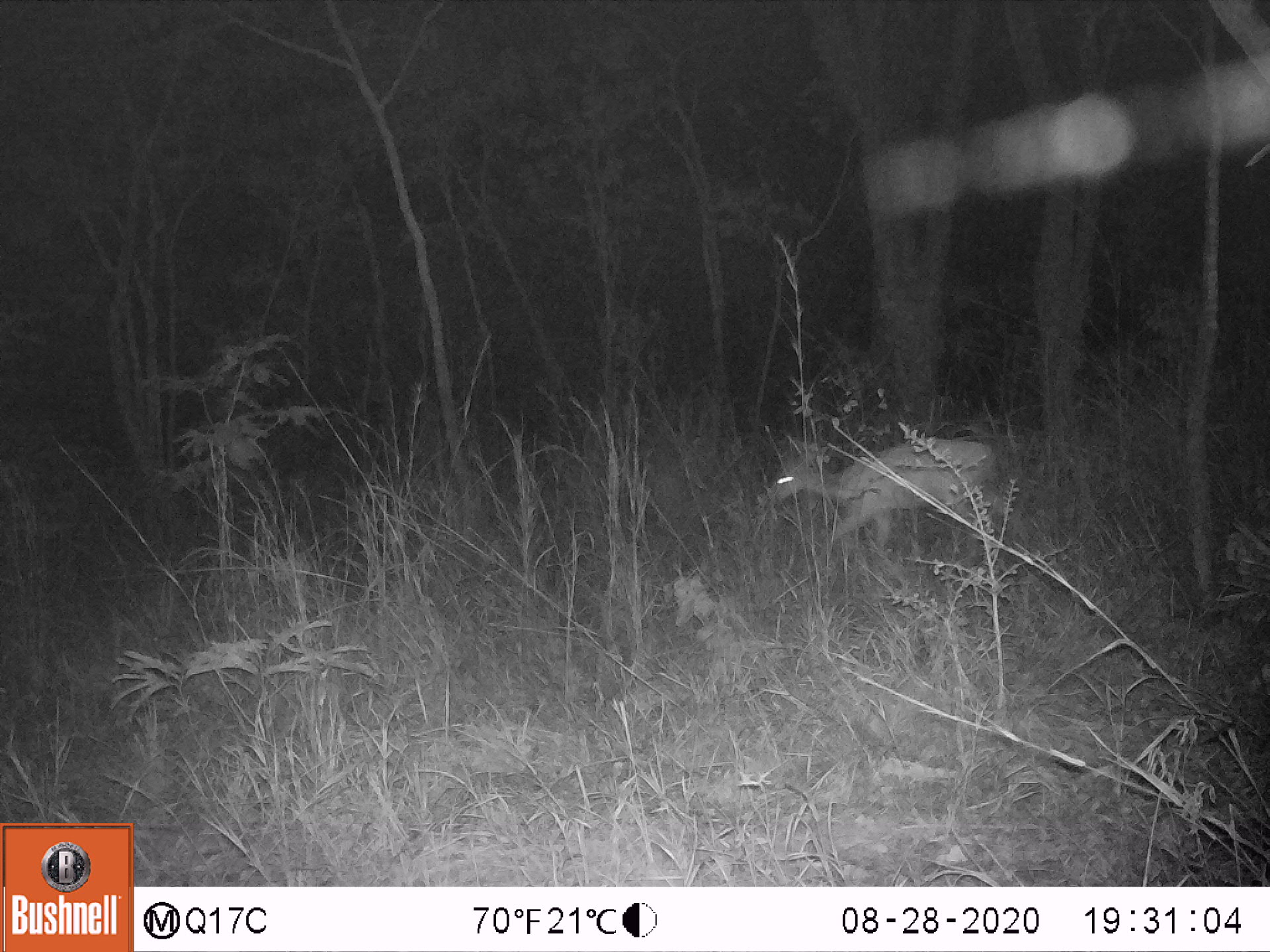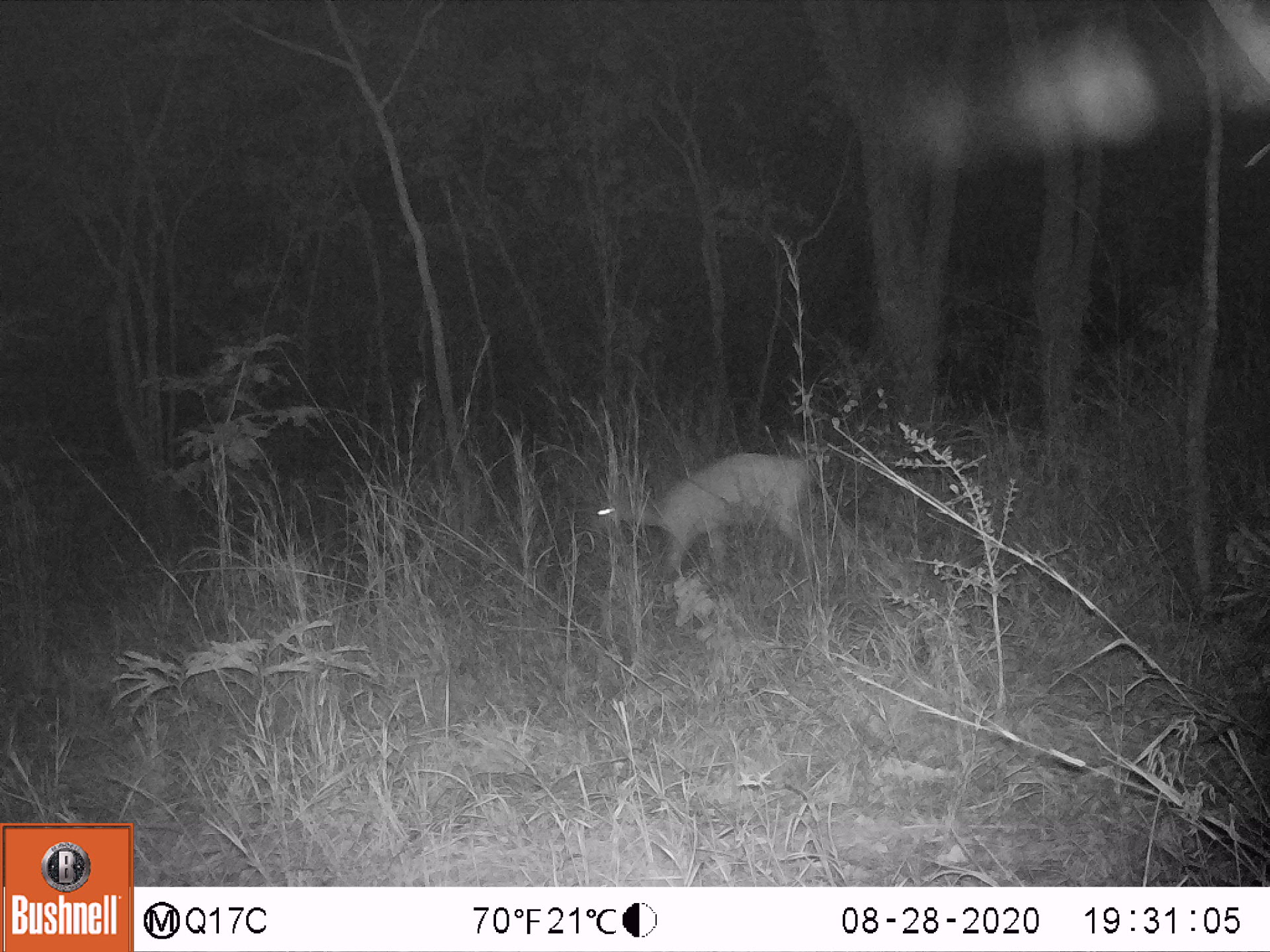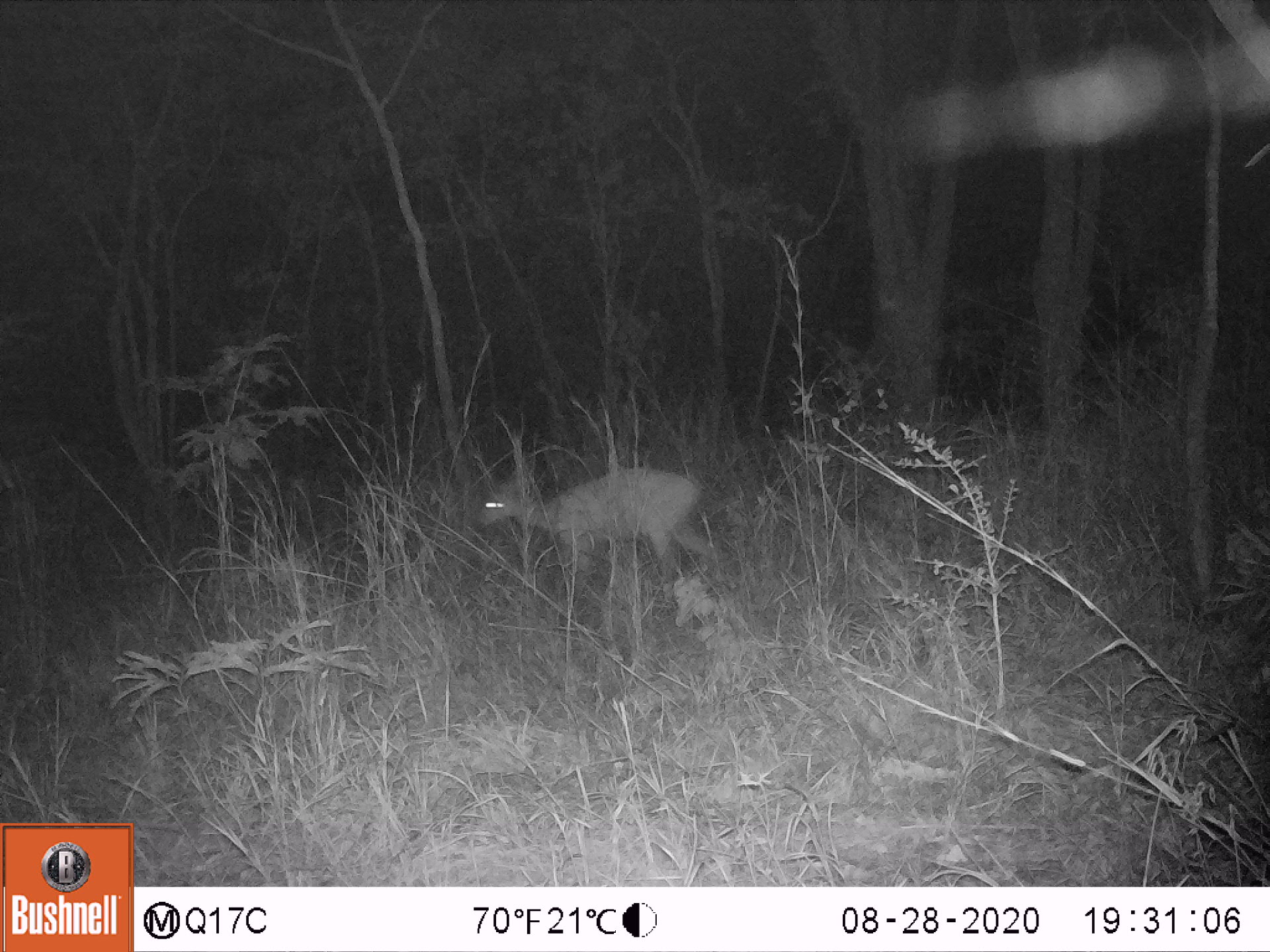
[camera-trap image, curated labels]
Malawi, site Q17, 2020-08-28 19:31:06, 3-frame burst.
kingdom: Animalia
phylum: Chordata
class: Mammalia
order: Artiodactyla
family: Bovidae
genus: Sylvicapra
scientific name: Sylvicapra grimmia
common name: common duiker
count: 1